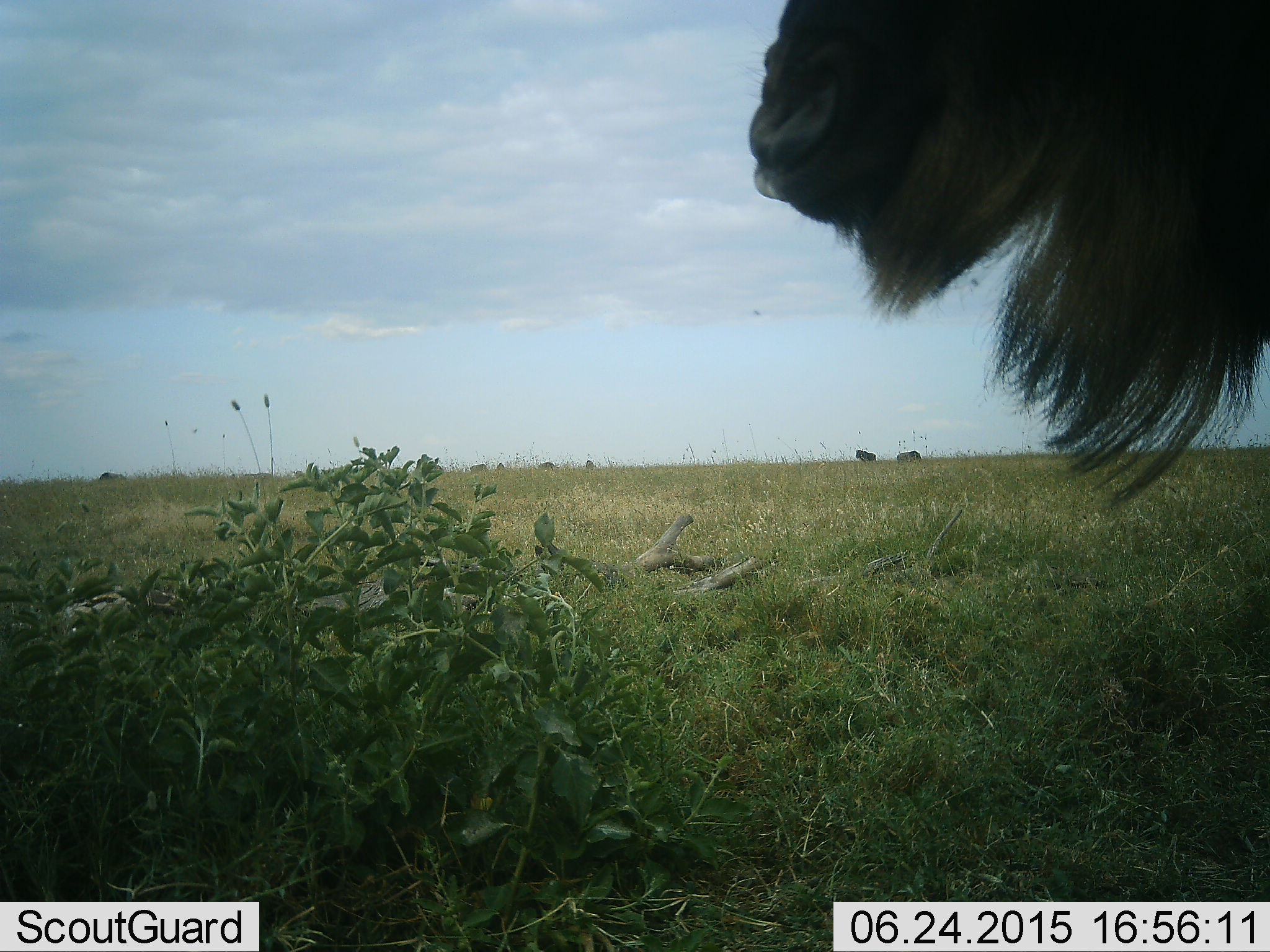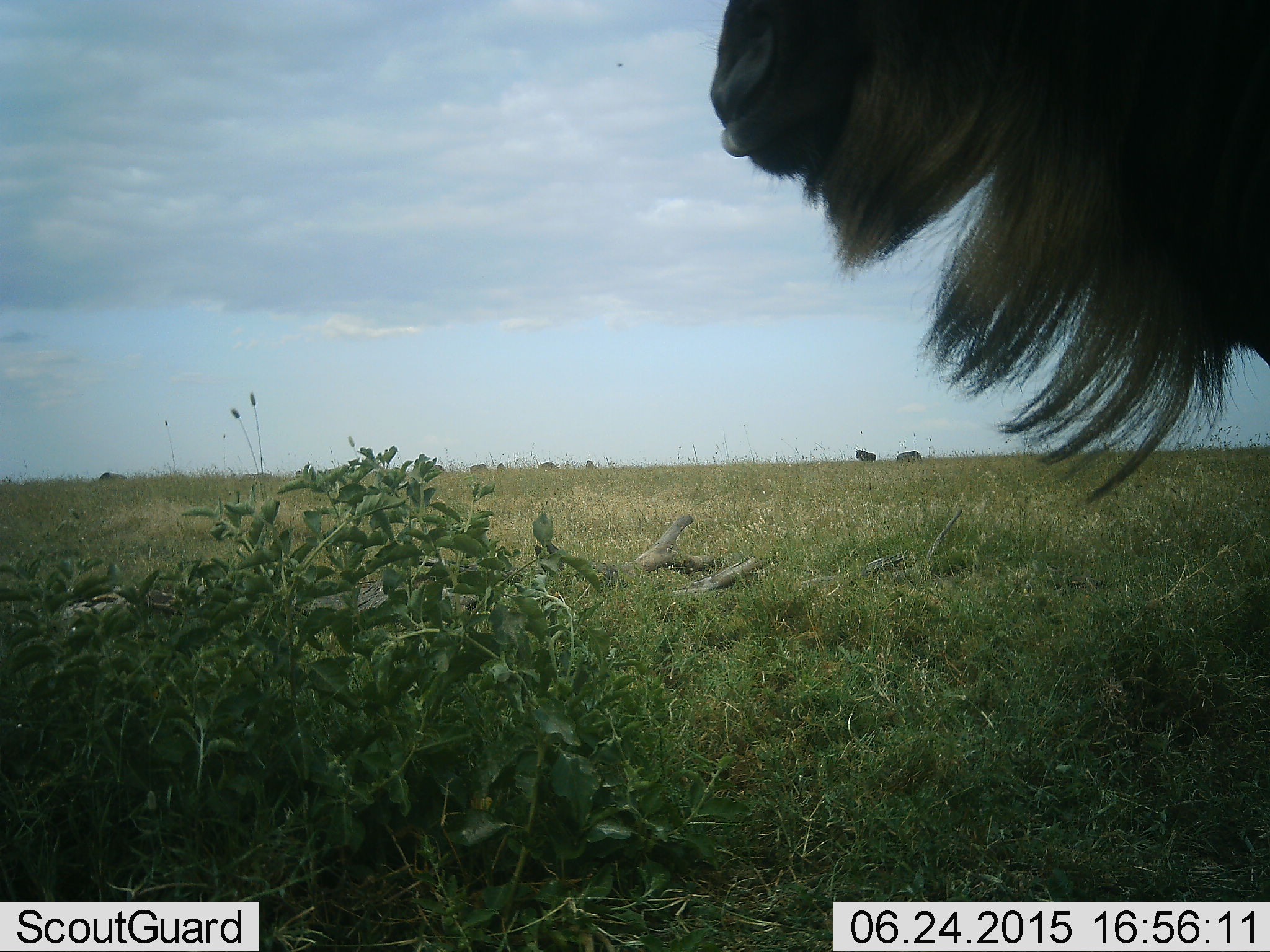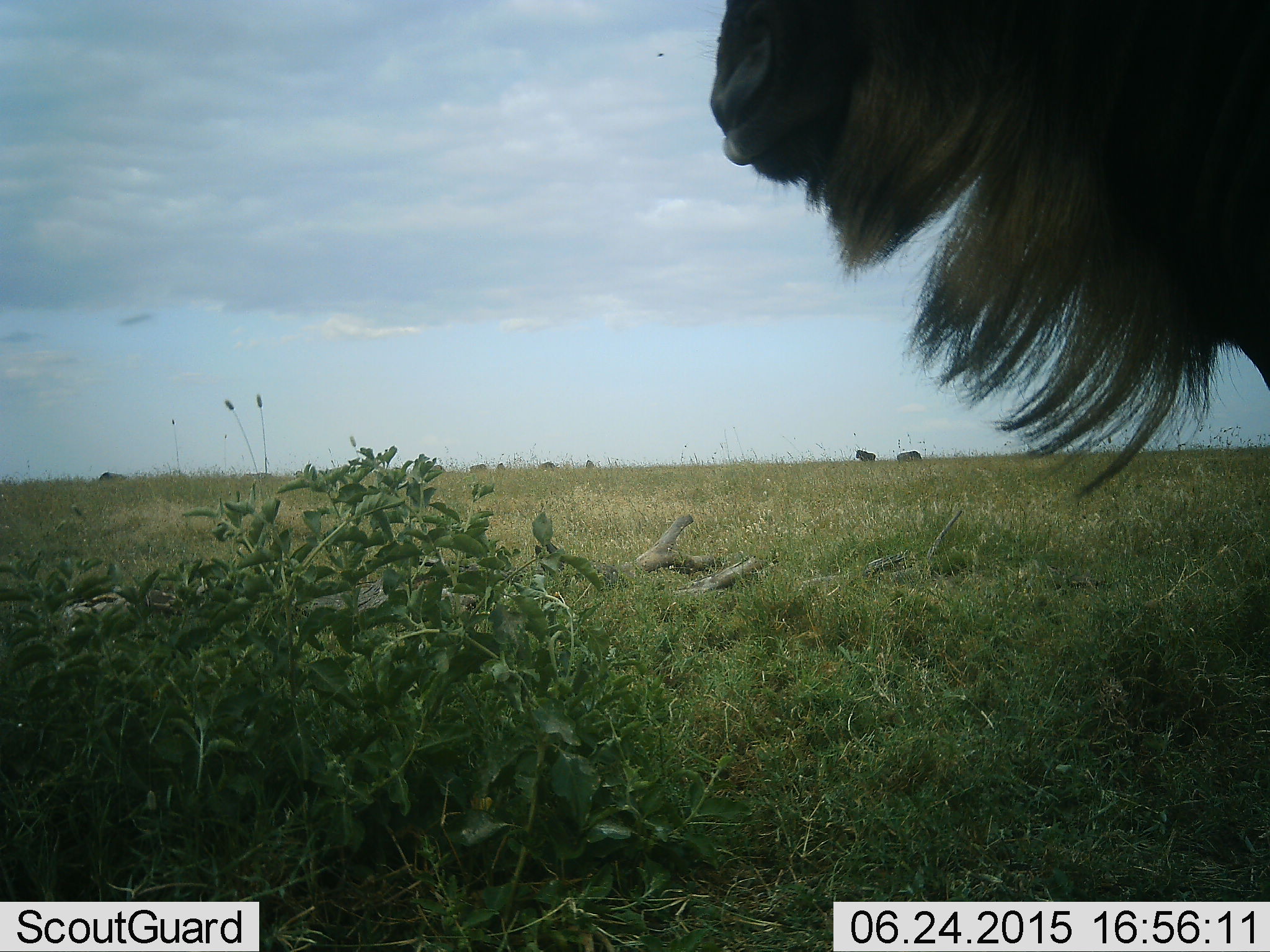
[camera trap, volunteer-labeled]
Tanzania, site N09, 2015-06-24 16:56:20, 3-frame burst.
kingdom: Animalia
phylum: Chordata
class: Mammalia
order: Artiodactyla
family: Bovidae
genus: Connochaetes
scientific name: Connochaetes taurinus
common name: blue wildebeest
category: wildebeest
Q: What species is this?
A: Wildebeest (blue wildebeest) (Connochaetes taurinus).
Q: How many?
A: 1.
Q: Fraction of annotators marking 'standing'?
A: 80%.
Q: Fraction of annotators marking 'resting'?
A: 10%.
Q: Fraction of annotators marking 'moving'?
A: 10%.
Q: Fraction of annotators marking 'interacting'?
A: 0%.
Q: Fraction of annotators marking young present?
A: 0%.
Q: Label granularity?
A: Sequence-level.